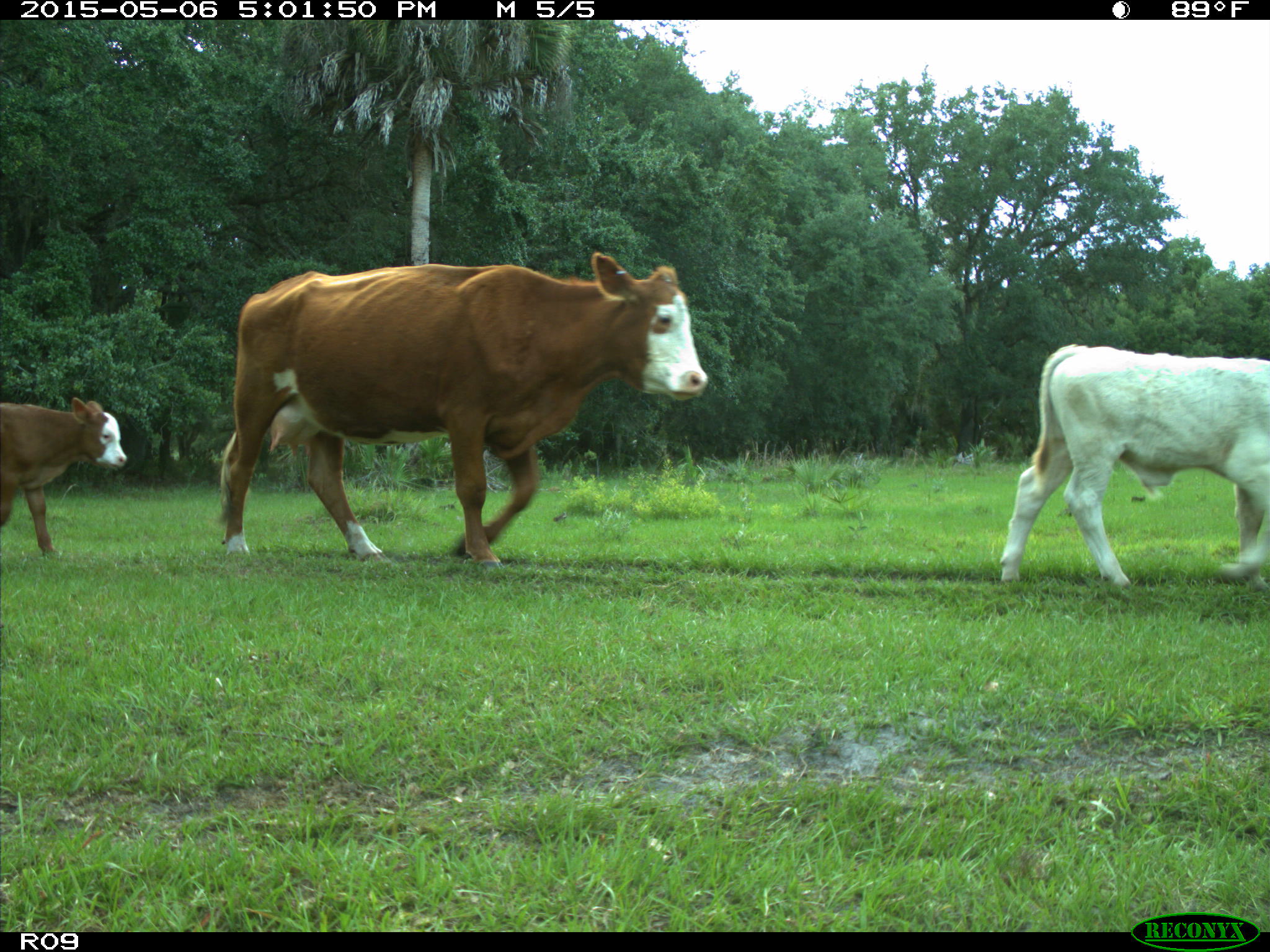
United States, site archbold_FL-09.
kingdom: Animalia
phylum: Chordata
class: Mammalia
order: Artiodactyla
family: Bovidae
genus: Bos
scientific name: Bos taurus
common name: domestic cow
Bos taurus (domestic cow).